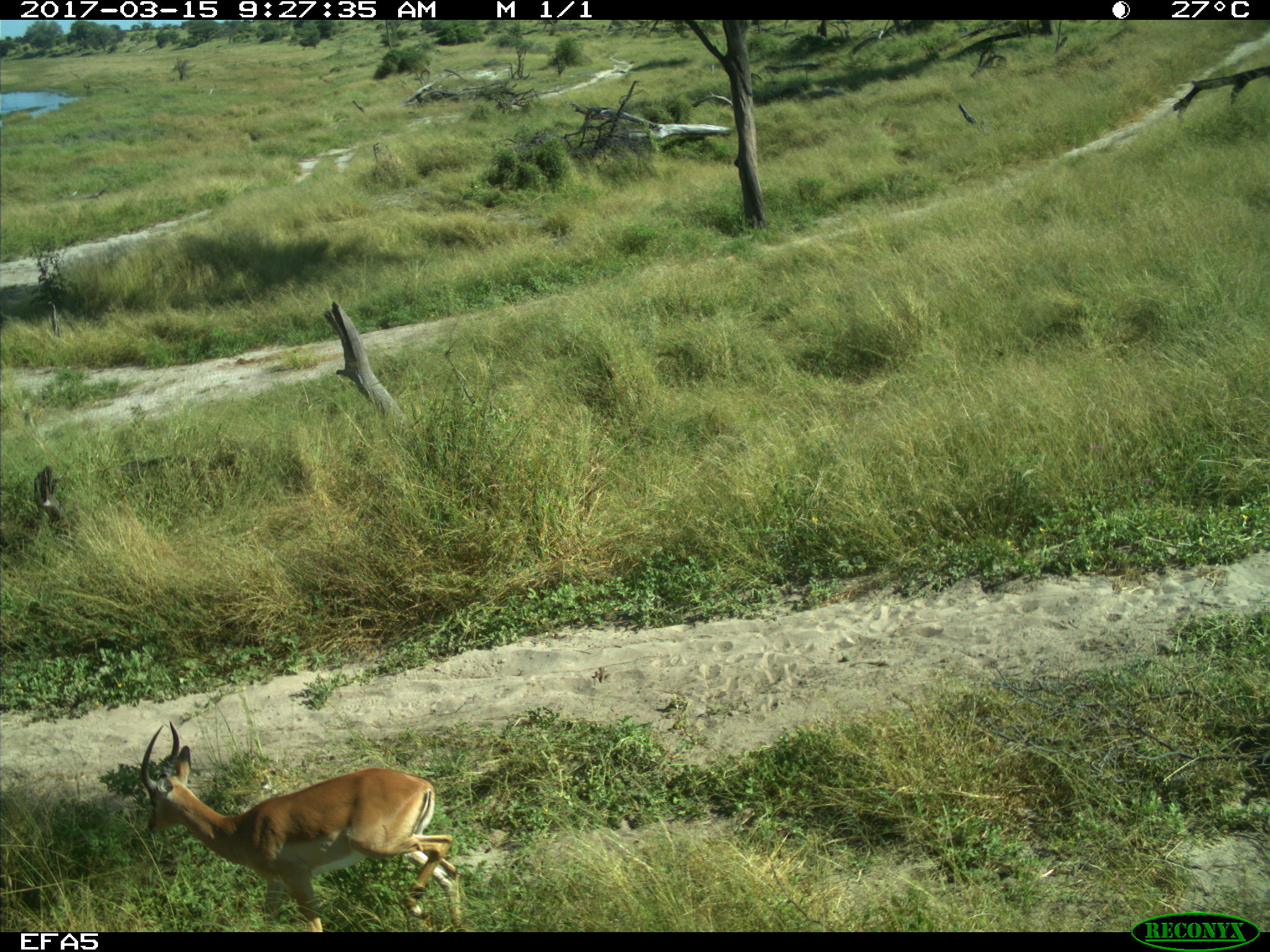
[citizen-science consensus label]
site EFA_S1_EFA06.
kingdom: Animalia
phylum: Chordata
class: Mammalia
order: Artiodactyla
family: Bovidae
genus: Aepyceros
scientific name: Aepyceros melampus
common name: impala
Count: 1.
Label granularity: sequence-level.